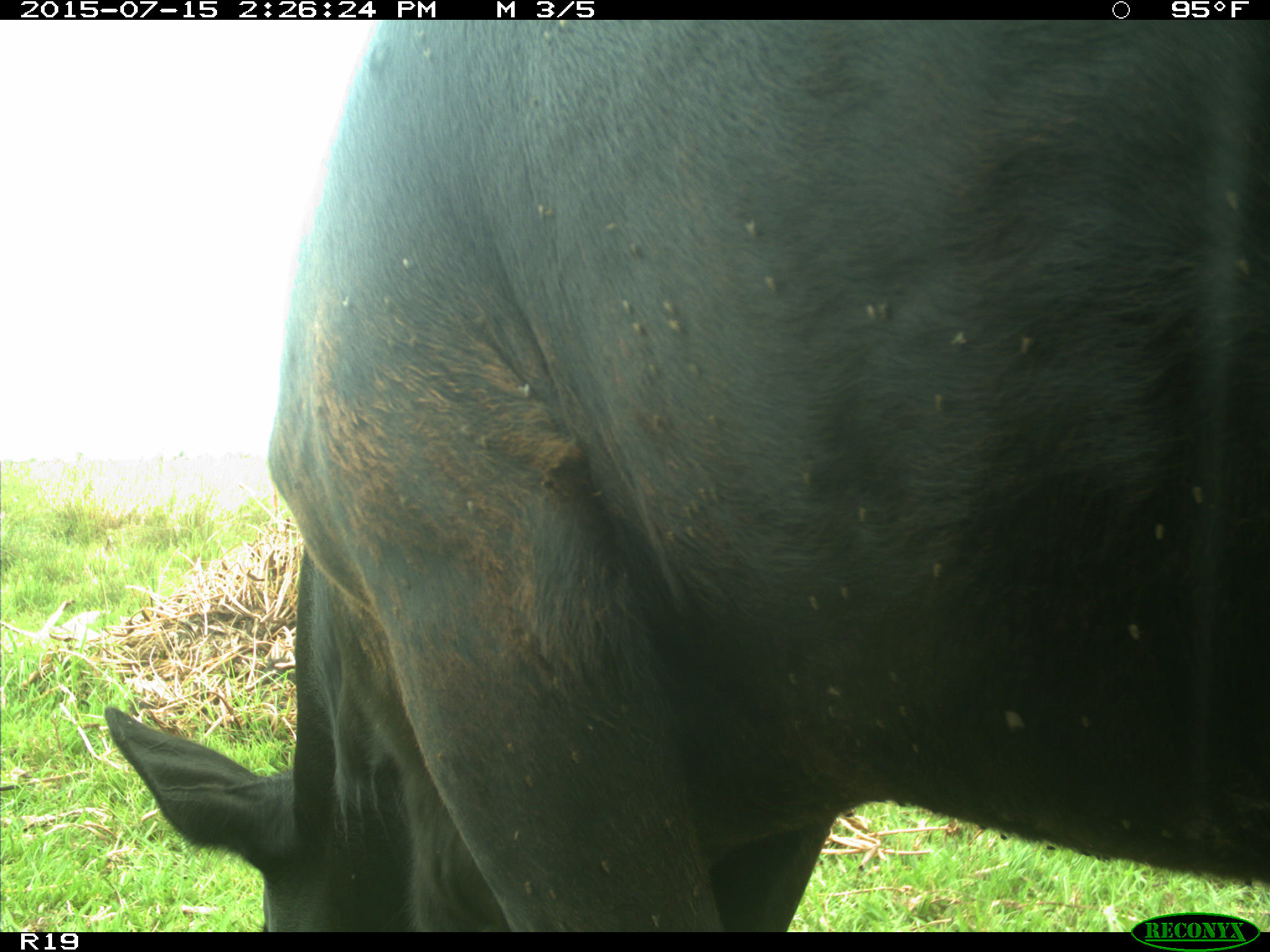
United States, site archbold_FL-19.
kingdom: Animalia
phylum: Chordata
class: Mammalia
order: Artiodactyla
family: Bovidae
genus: Bos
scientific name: Bos taurus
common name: domestic cow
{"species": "Bos taurus (domestic cow)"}